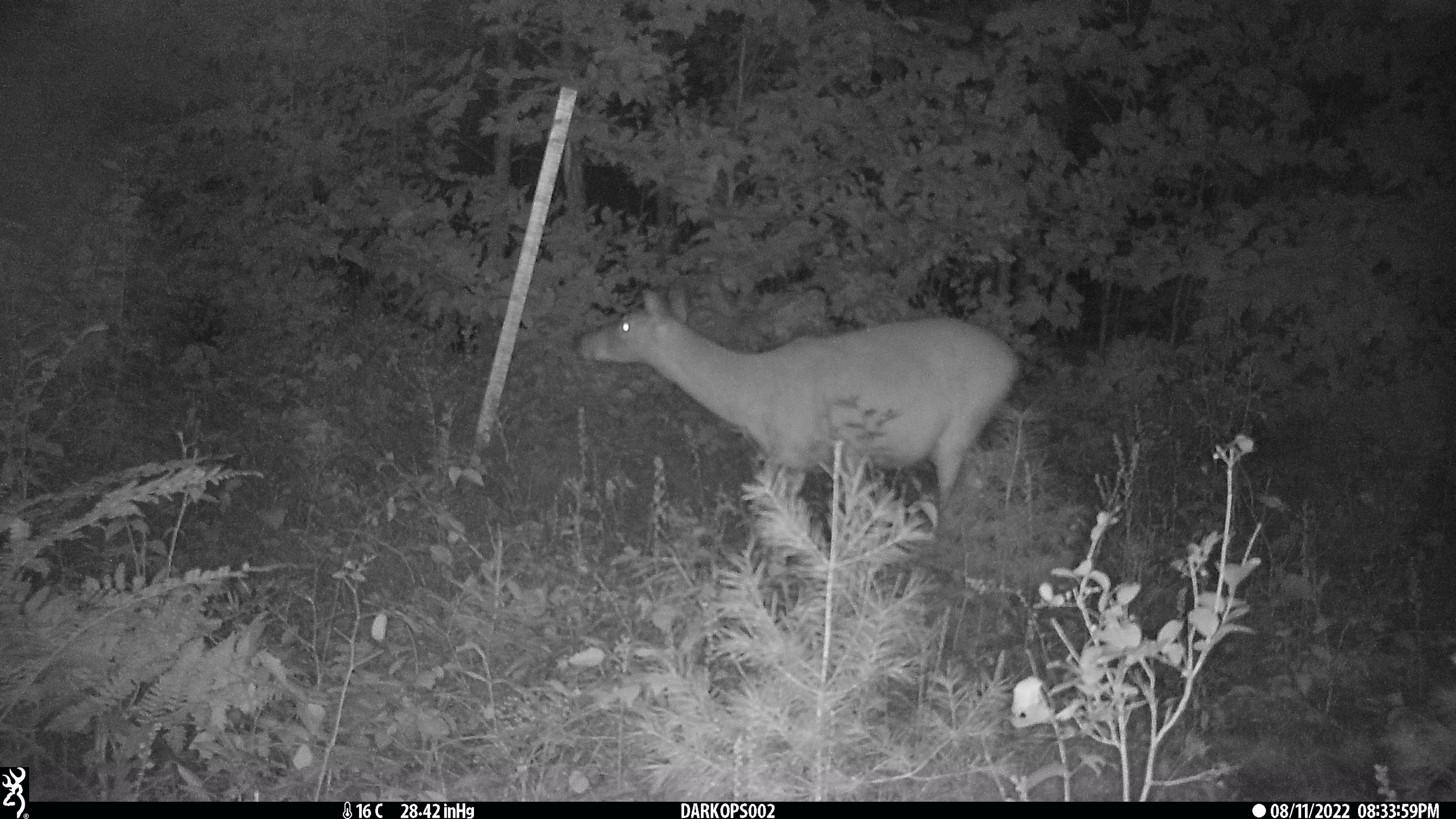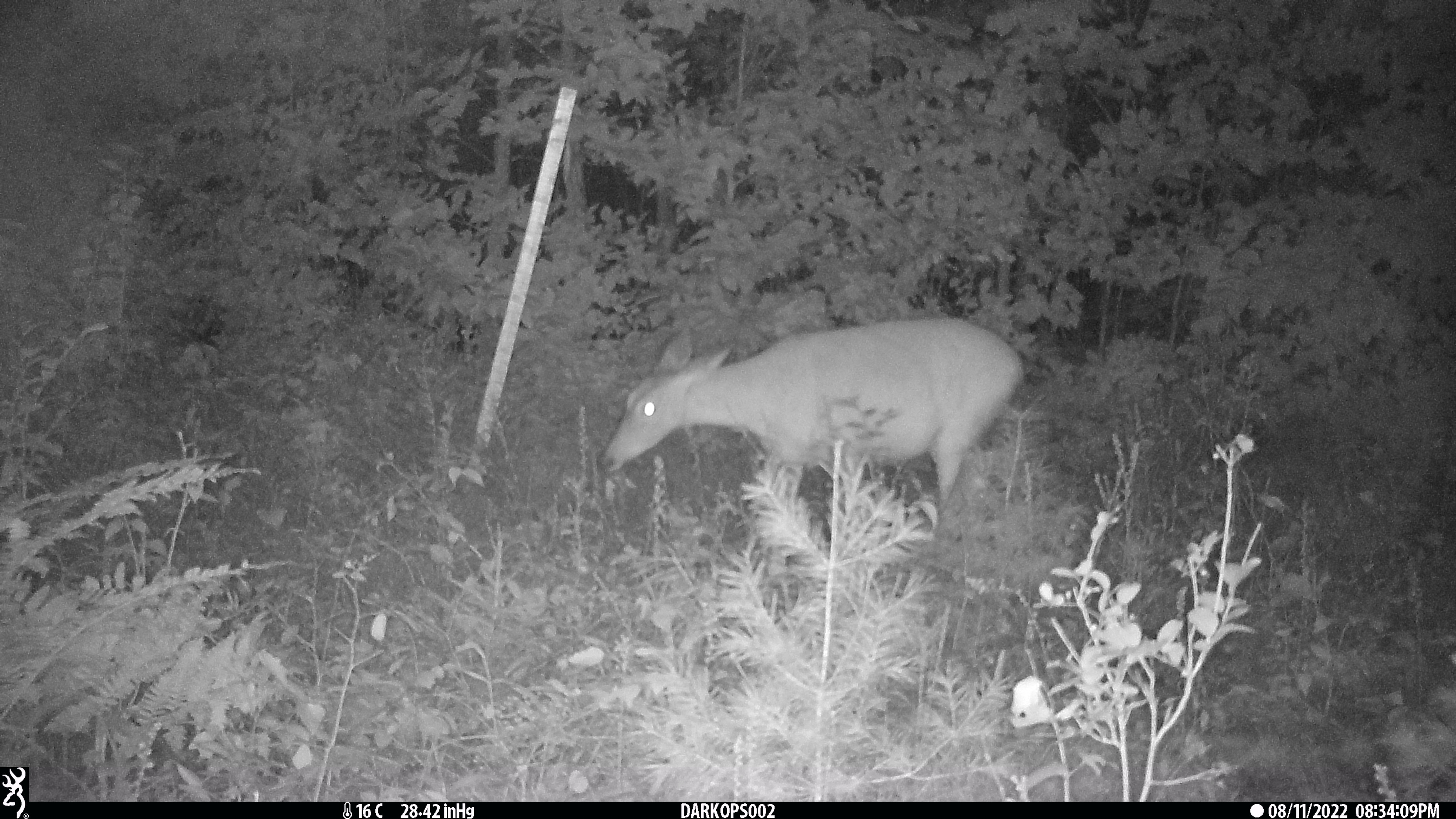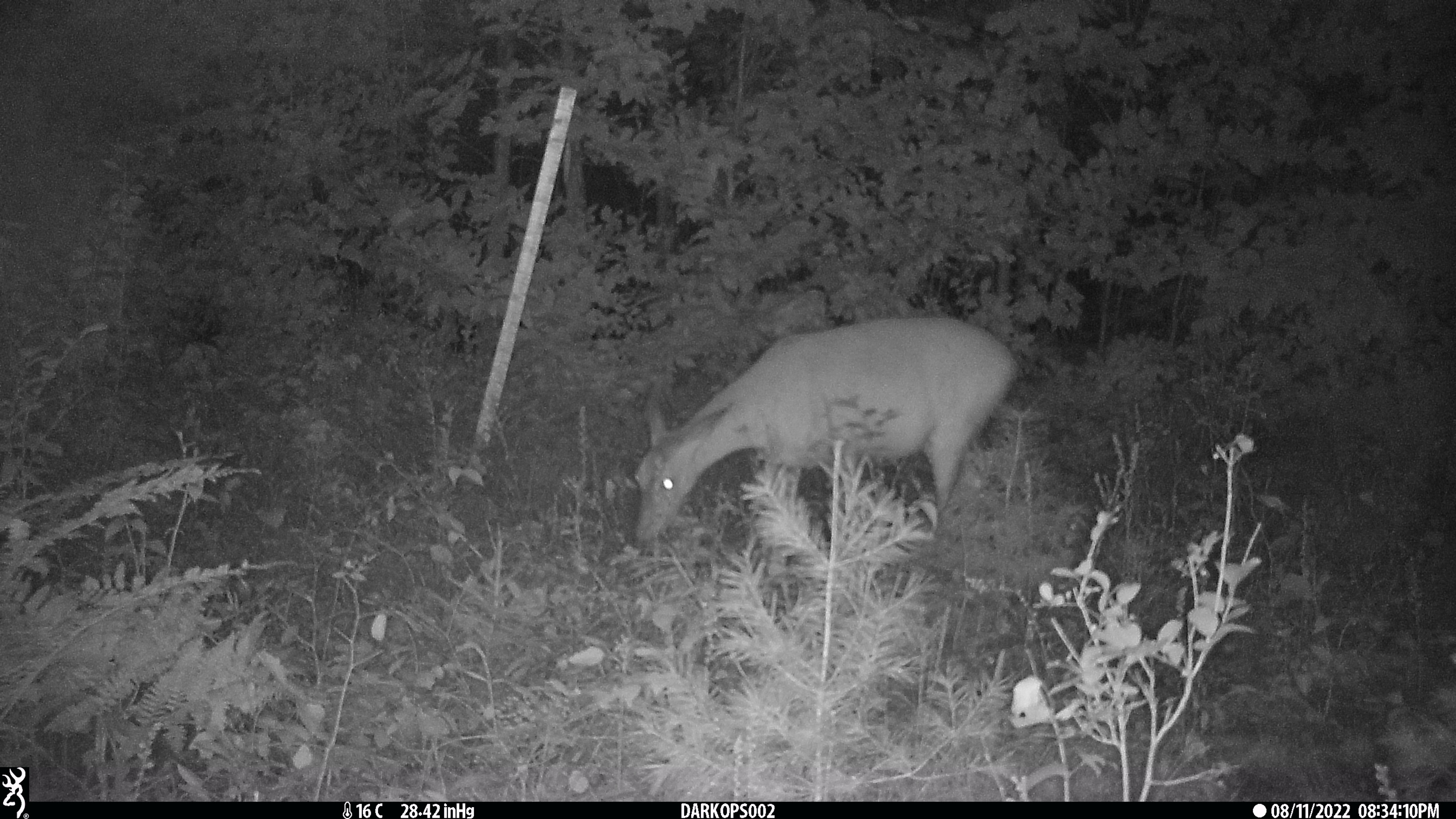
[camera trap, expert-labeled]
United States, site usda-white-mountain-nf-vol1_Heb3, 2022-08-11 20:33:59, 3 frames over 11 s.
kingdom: Animalia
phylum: Chordata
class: Mammalia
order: Artiodactyla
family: Cervidae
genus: Odocoileus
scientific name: Odocoileus virginianus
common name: white-tailed deer